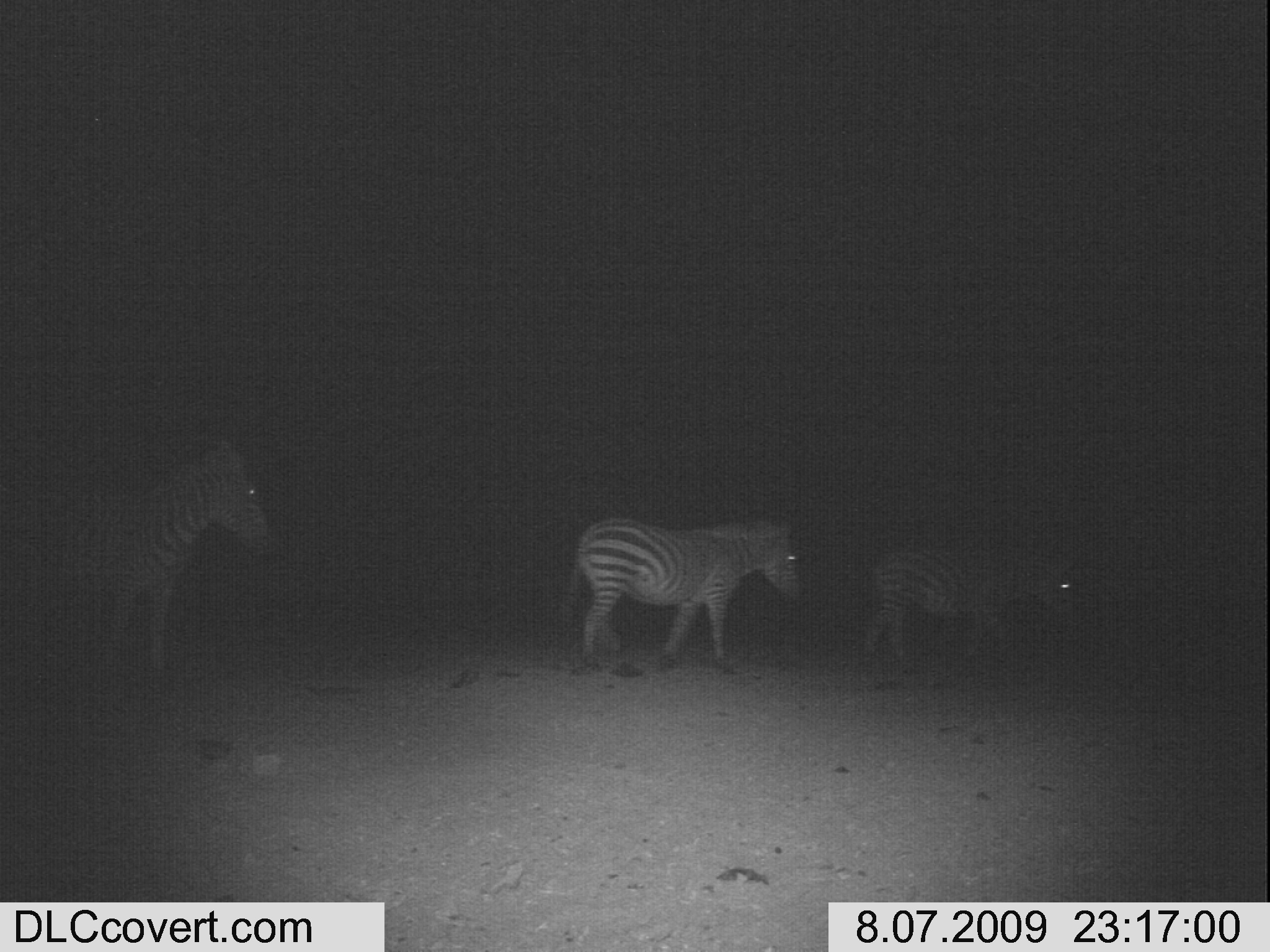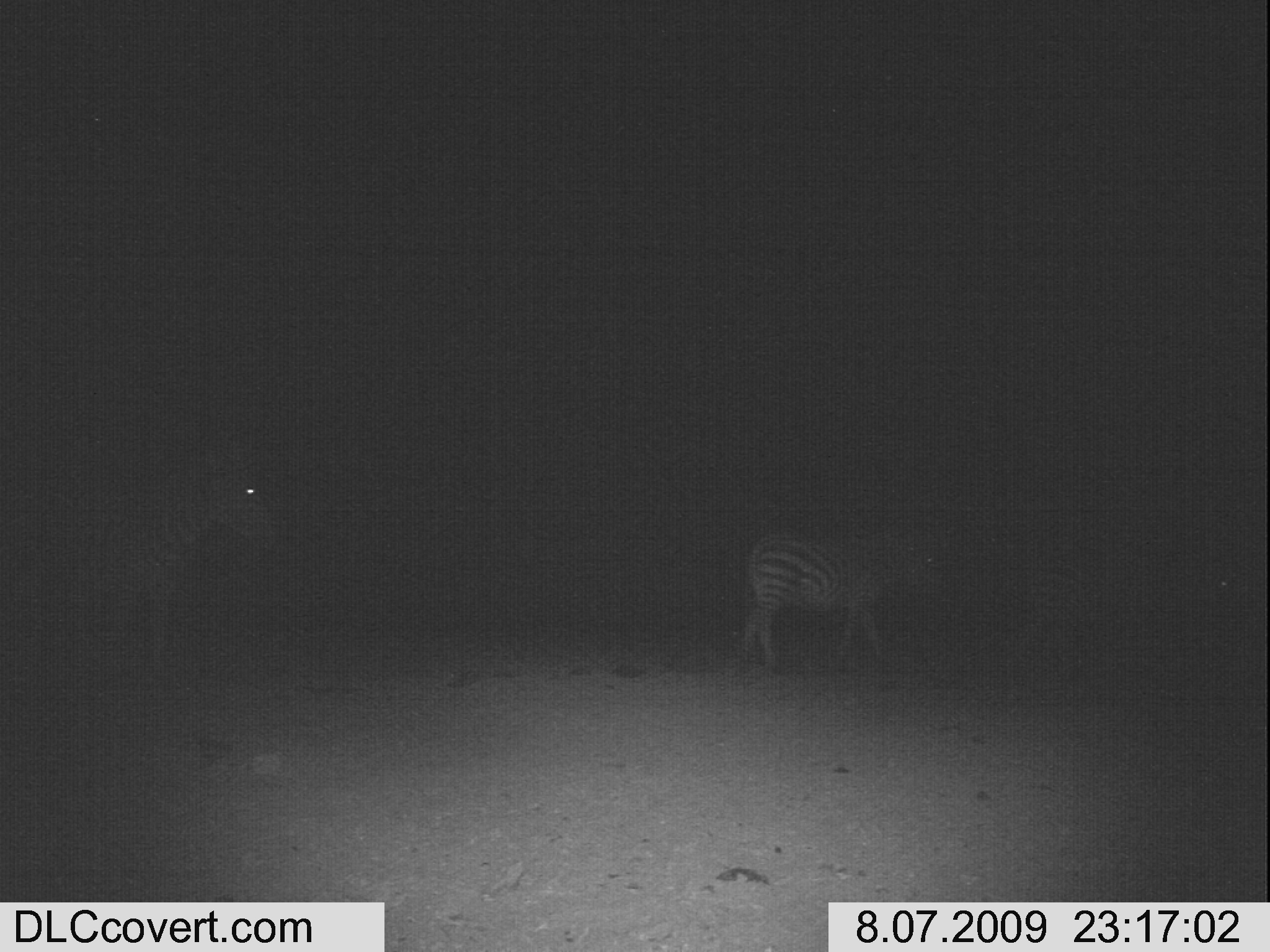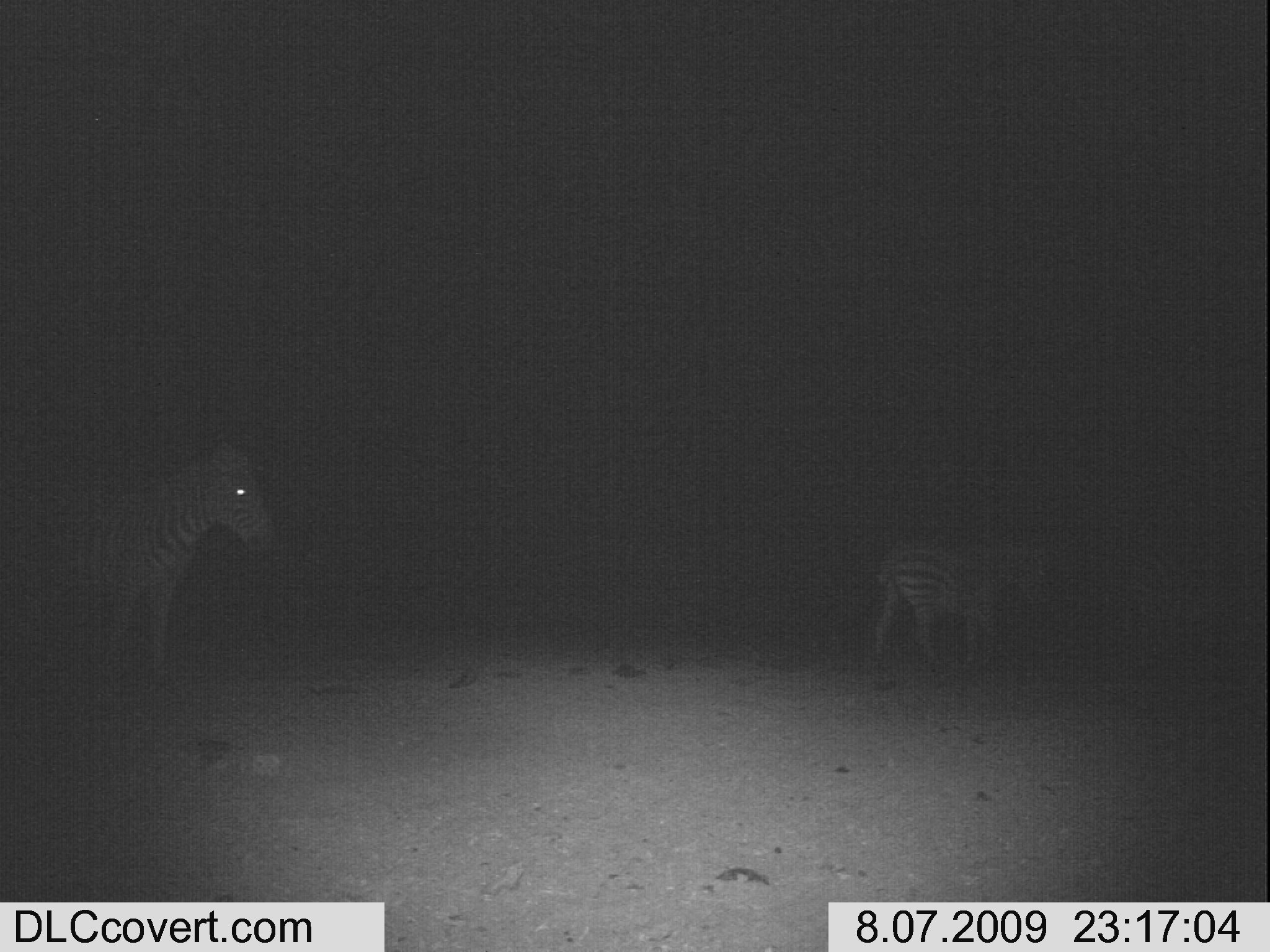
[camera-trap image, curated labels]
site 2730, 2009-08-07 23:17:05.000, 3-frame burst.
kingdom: Animalia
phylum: Chordata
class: Mammalia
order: Perissodactyla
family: Equidae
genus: Equus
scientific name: Equus quagga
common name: plains zebra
Equus quagga (plains zebra), count 3.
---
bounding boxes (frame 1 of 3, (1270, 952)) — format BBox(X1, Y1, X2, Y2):
equus quagga: BBox(0, 436, 268, 665); BBox(564, 515, 802, 681); BBox(864, 544, 1079, 691)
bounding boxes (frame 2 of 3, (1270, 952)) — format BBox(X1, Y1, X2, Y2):
equus quagga: BBox(0, 448, 282, 661); BBox(740, 518, 944, 679)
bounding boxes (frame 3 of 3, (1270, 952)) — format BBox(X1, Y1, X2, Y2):
equus quagga: BBox(0, 426, 277, 687); BBox(859, 516, 1055, 679)